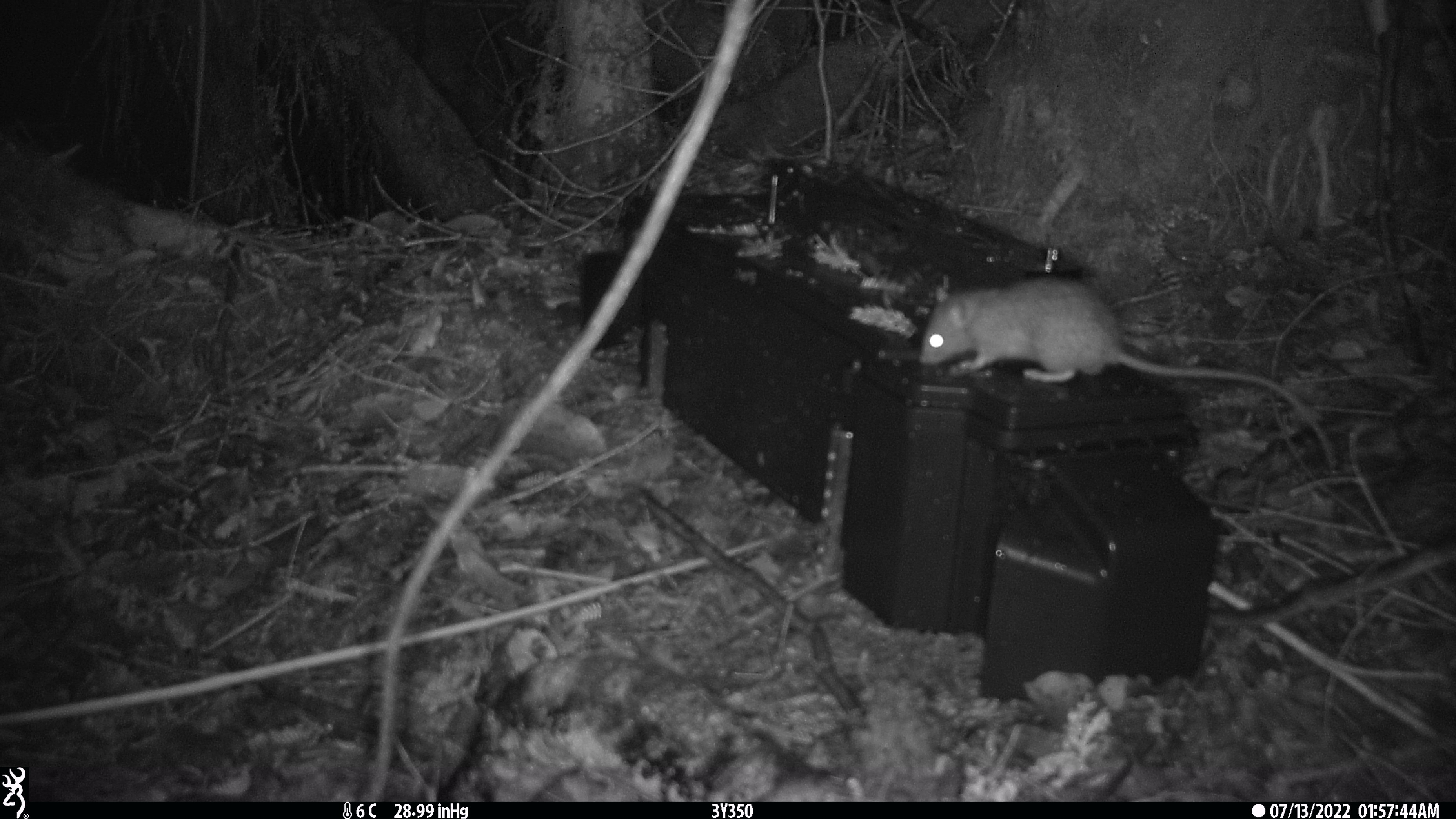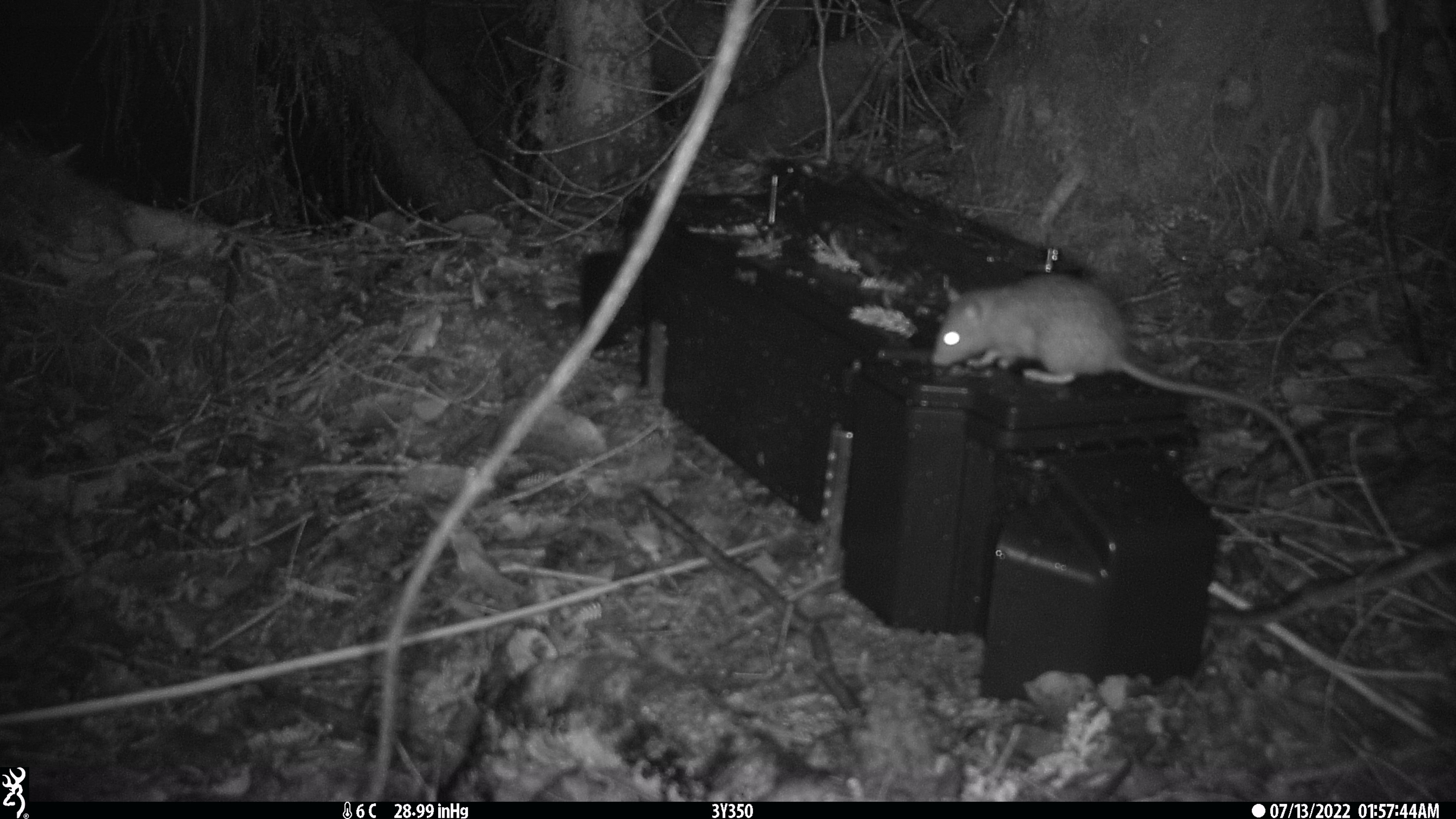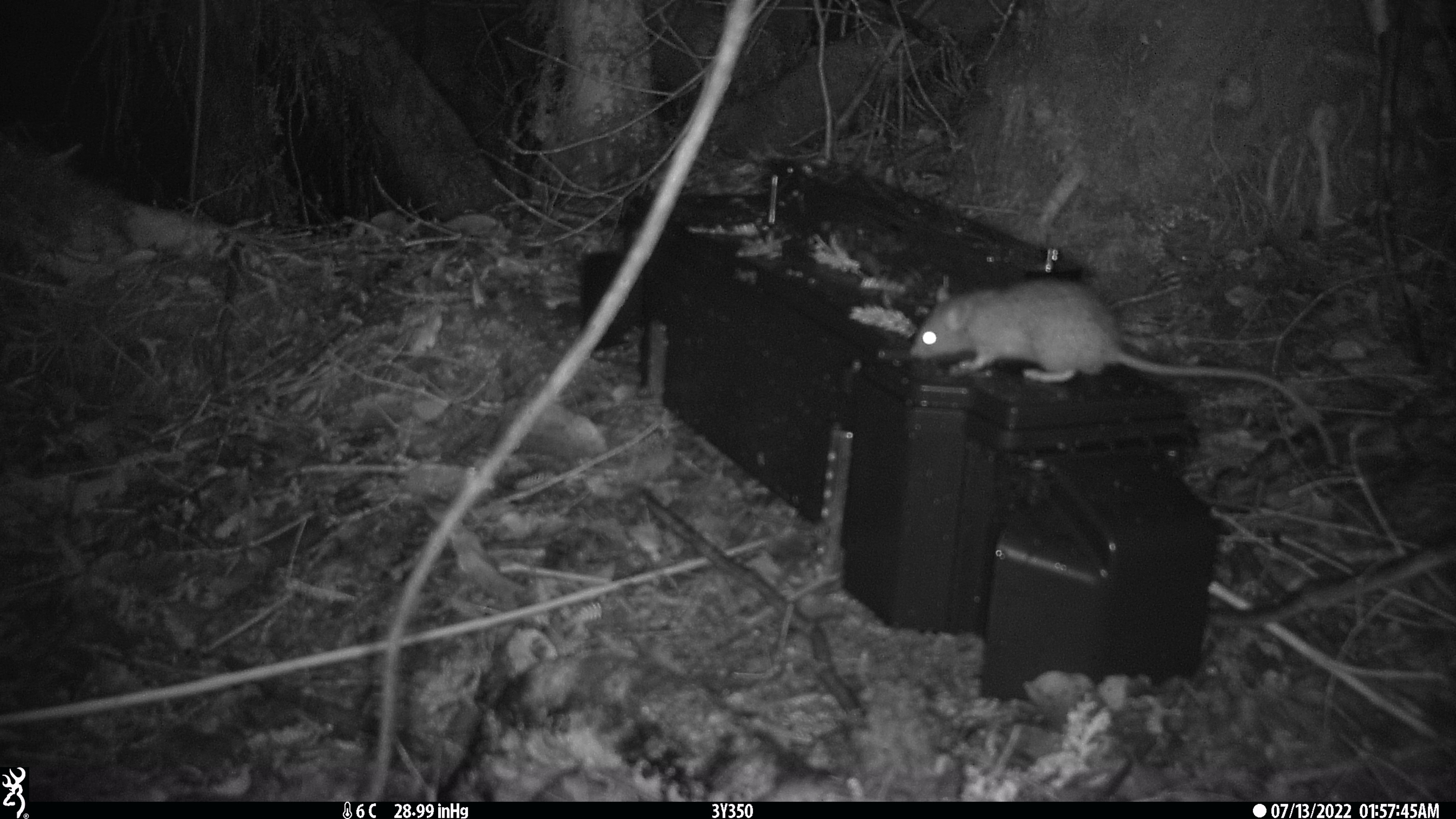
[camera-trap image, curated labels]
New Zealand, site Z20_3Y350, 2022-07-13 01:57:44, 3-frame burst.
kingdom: Animalia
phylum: Chordata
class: Mammalia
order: Rodentia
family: Muridae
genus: Rattus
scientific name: Rattus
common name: rat